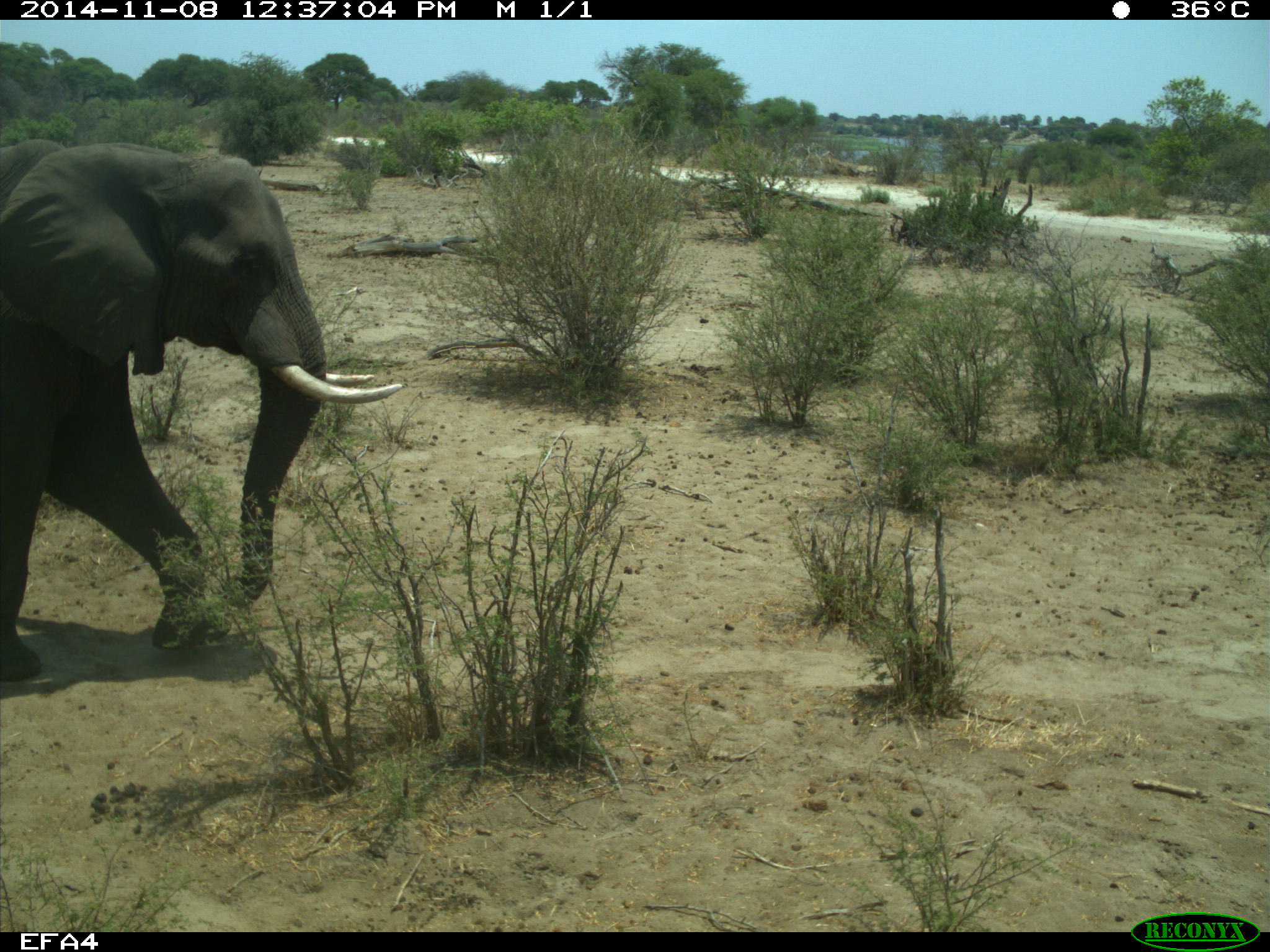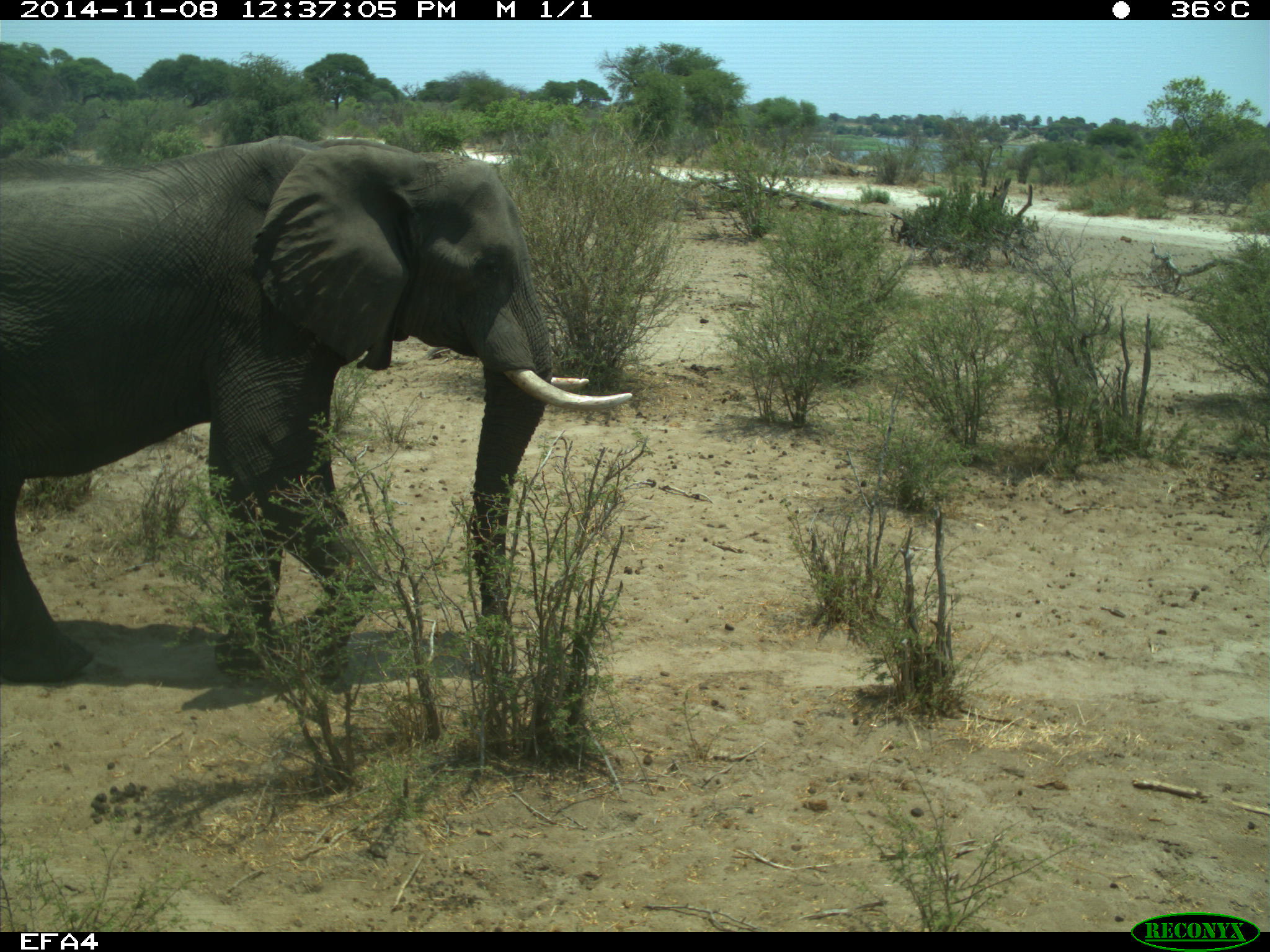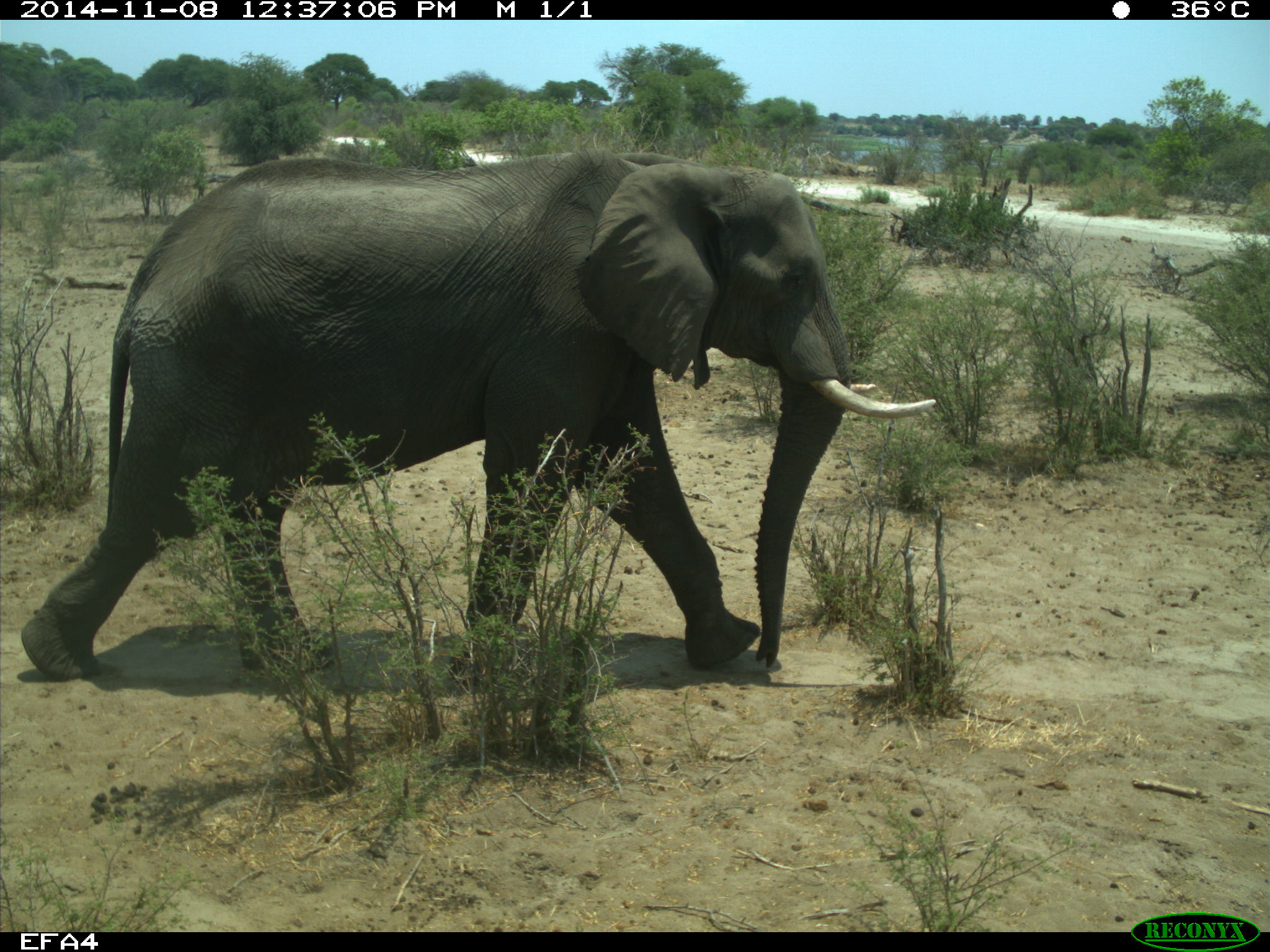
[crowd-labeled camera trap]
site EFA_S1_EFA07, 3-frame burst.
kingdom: Animalia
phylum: Chordata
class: Mammalia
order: Proboscidea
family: Elephantidae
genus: Loxodonta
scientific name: Loxodonta africana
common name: african bush elephant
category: elephant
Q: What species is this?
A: Elephant (african bush elephant) (Loxodonta africana).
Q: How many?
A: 1.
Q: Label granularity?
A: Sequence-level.